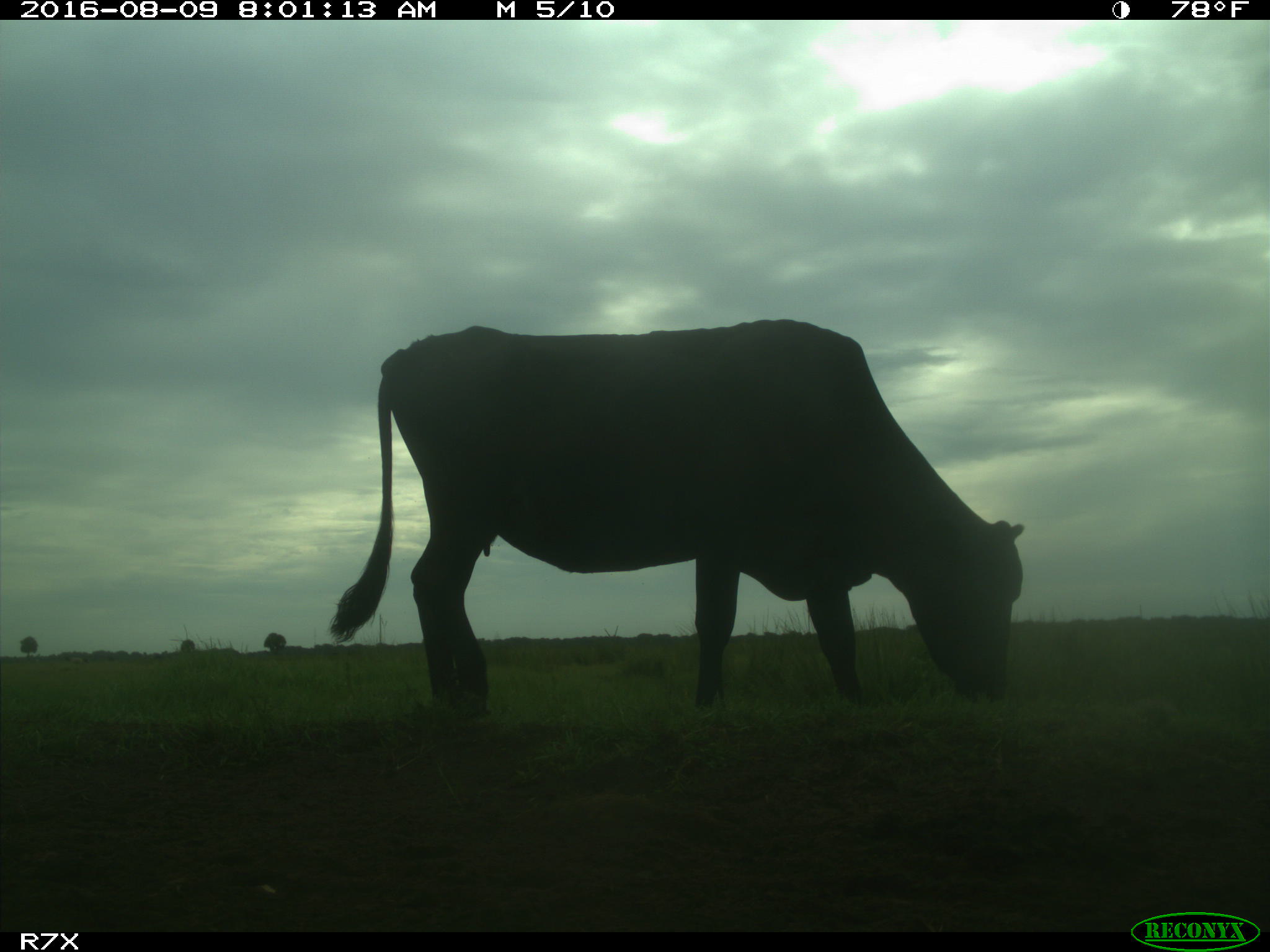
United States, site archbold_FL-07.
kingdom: Animalia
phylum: Chordata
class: Mammalia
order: Artiodactyla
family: Bovidae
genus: Bos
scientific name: Bos taurus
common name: domestic cow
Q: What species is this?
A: Bos taurus (domestic cow).